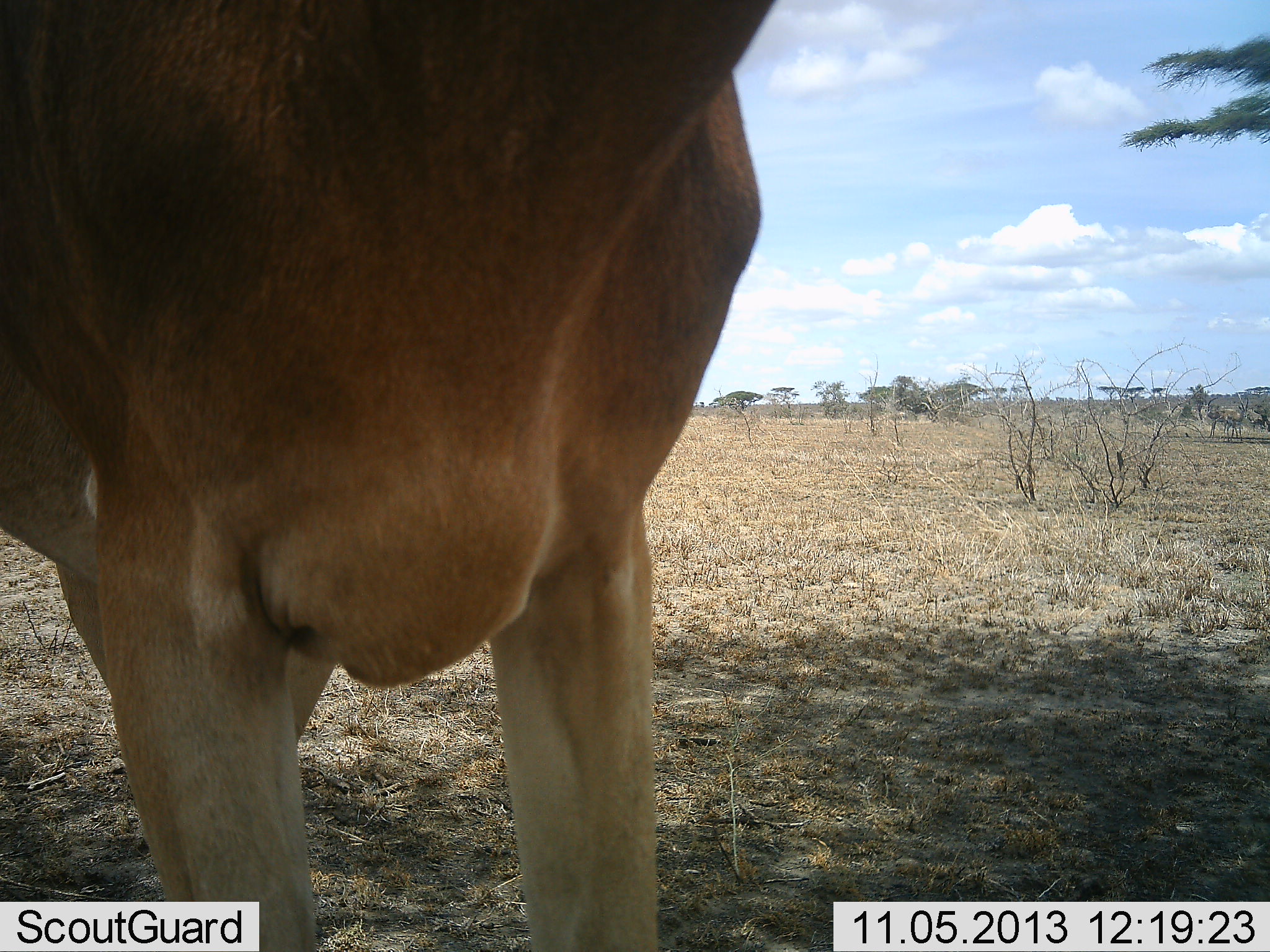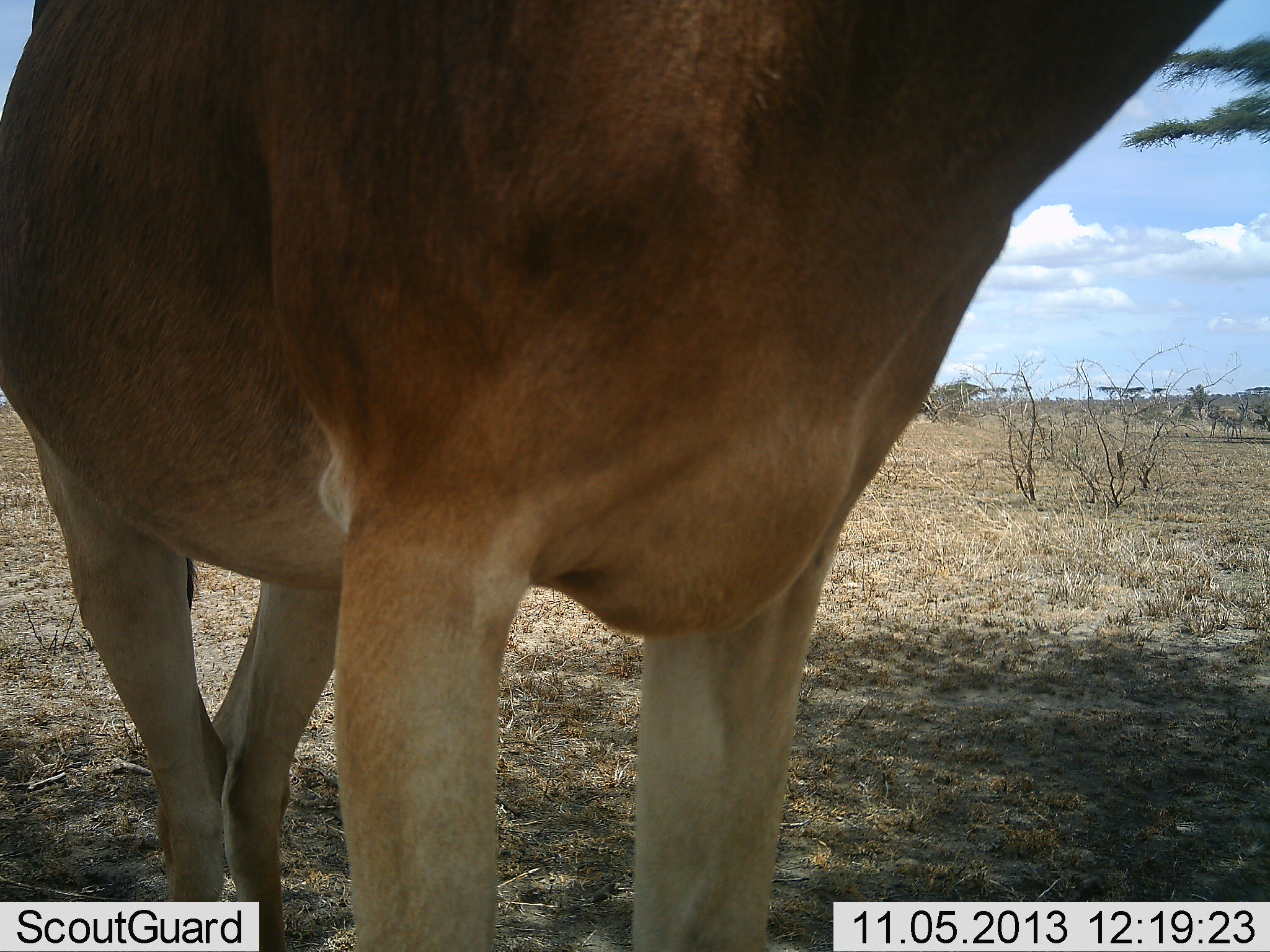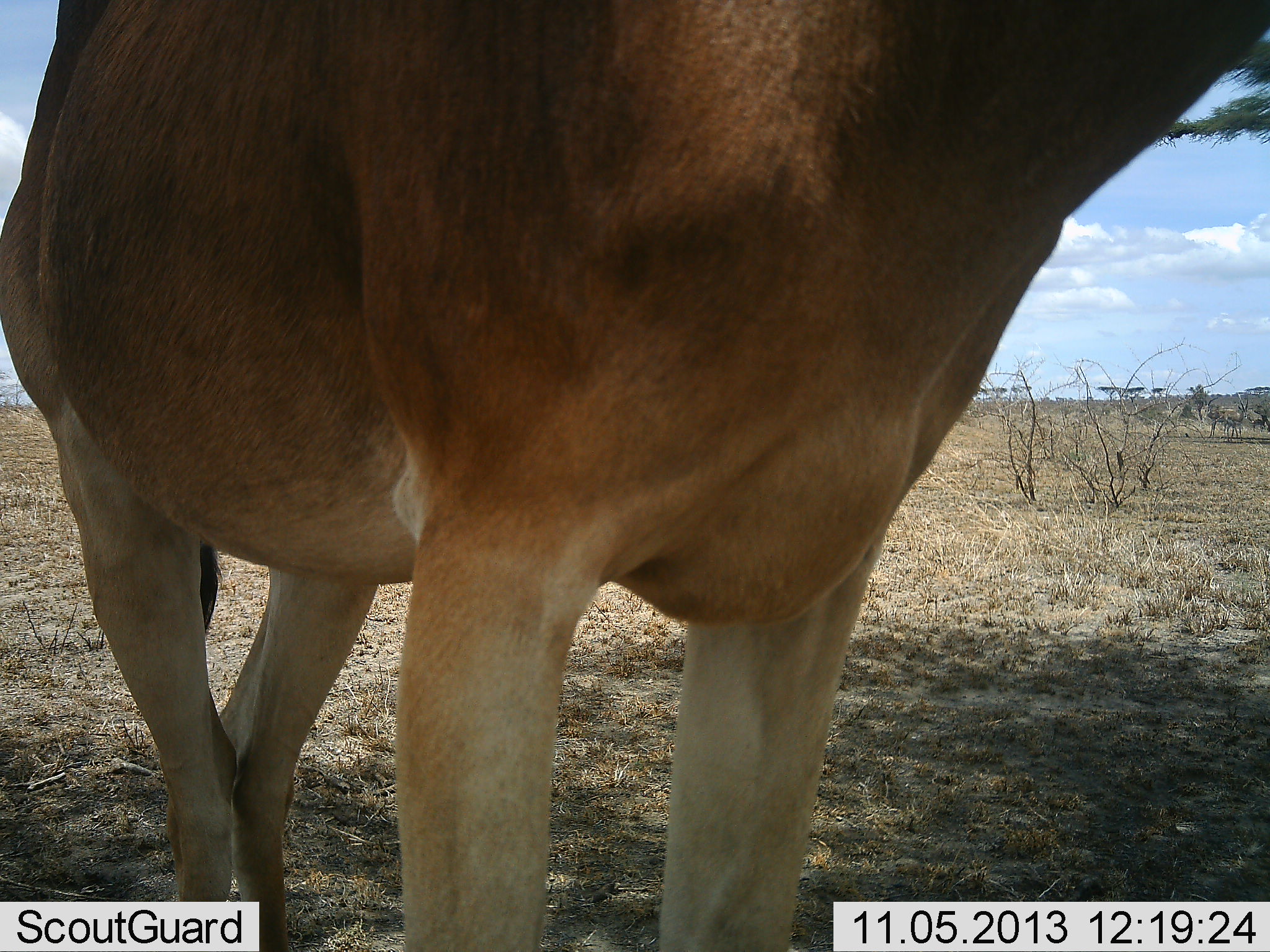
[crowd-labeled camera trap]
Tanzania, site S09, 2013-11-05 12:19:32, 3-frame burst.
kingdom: Animalia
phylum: Chordata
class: Mammalia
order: Artiodactyla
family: Bovidae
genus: Alcelaphus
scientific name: Alcelaphus buselaphus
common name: hartebeest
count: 1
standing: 80%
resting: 0%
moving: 20%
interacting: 10%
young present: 0%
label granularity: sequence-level